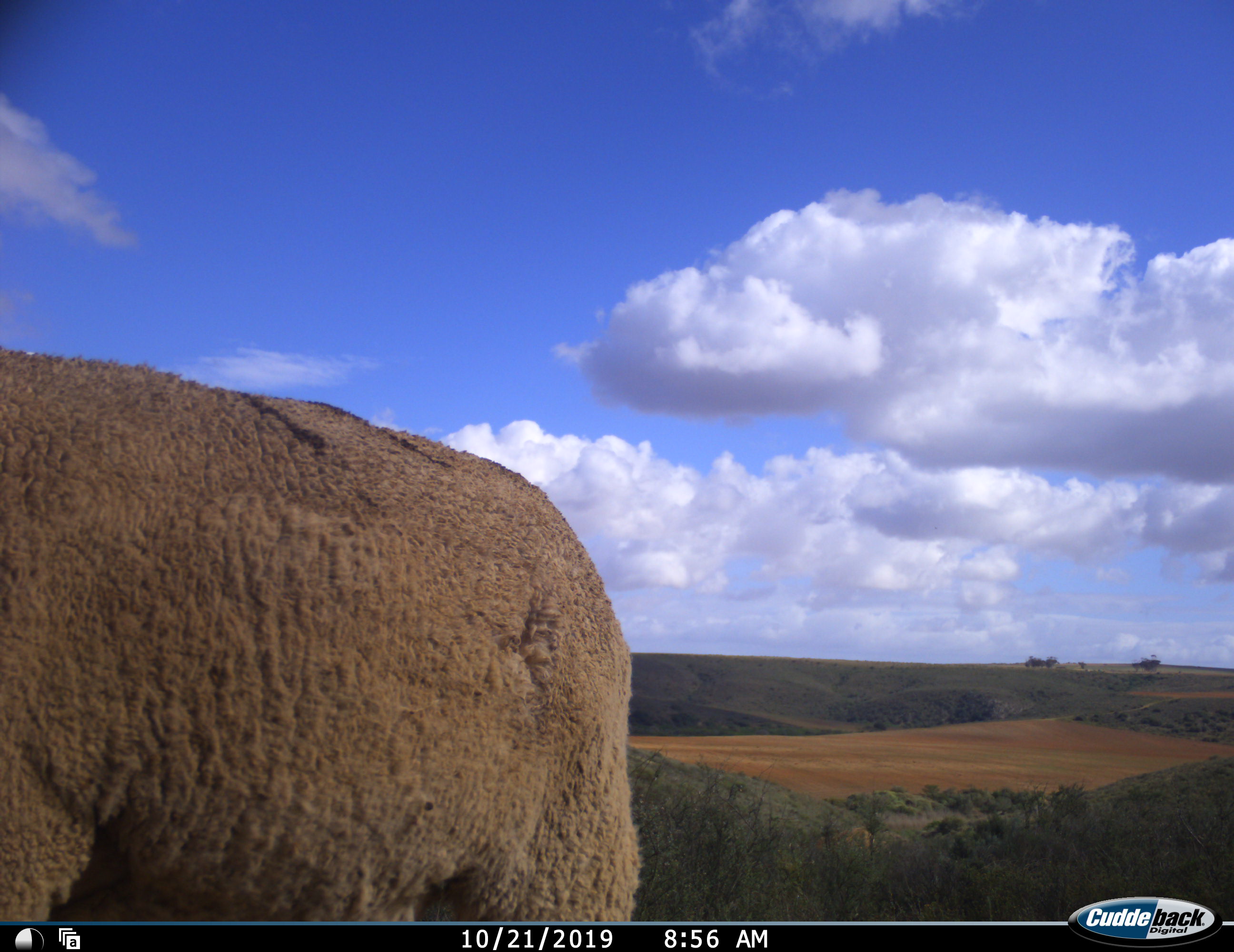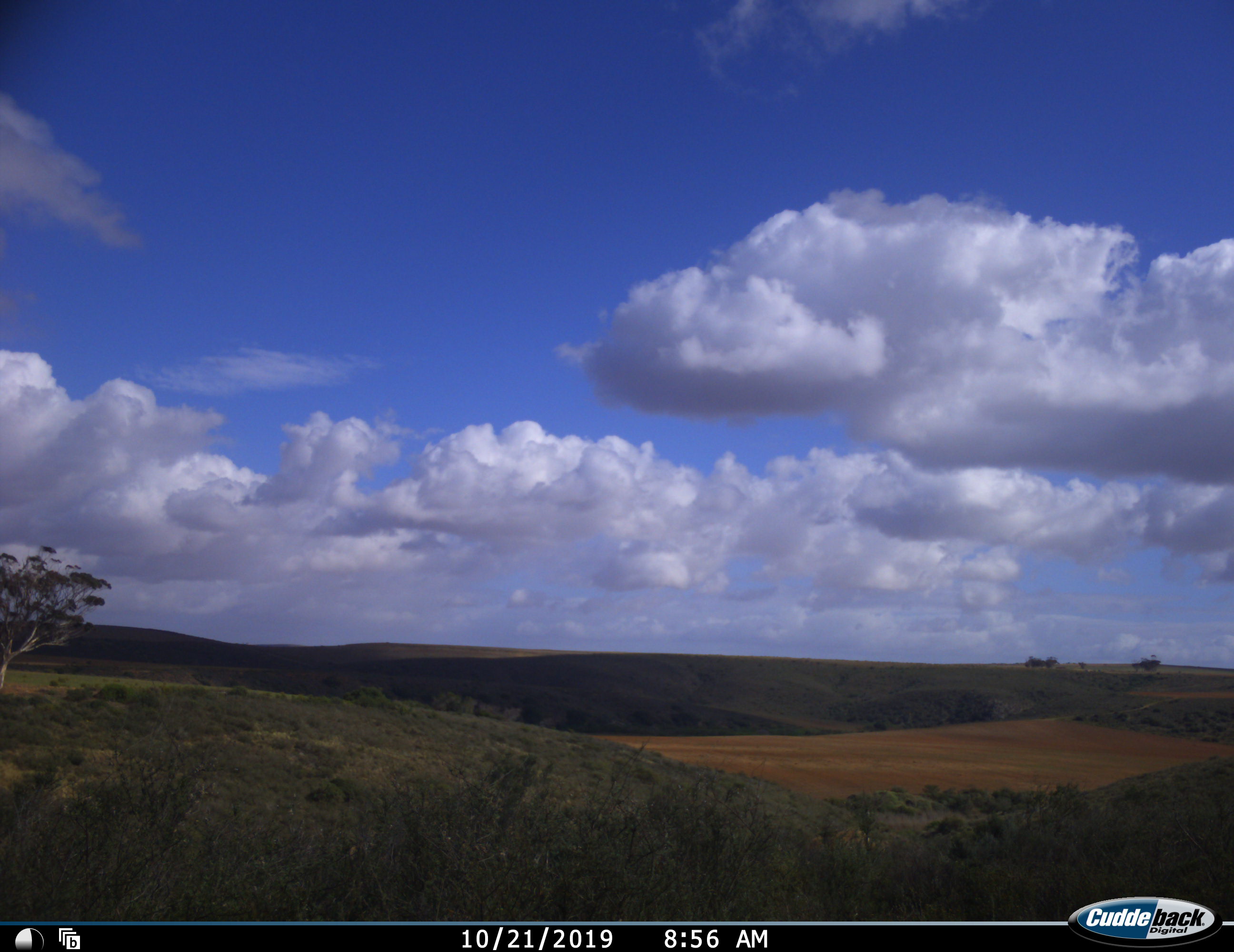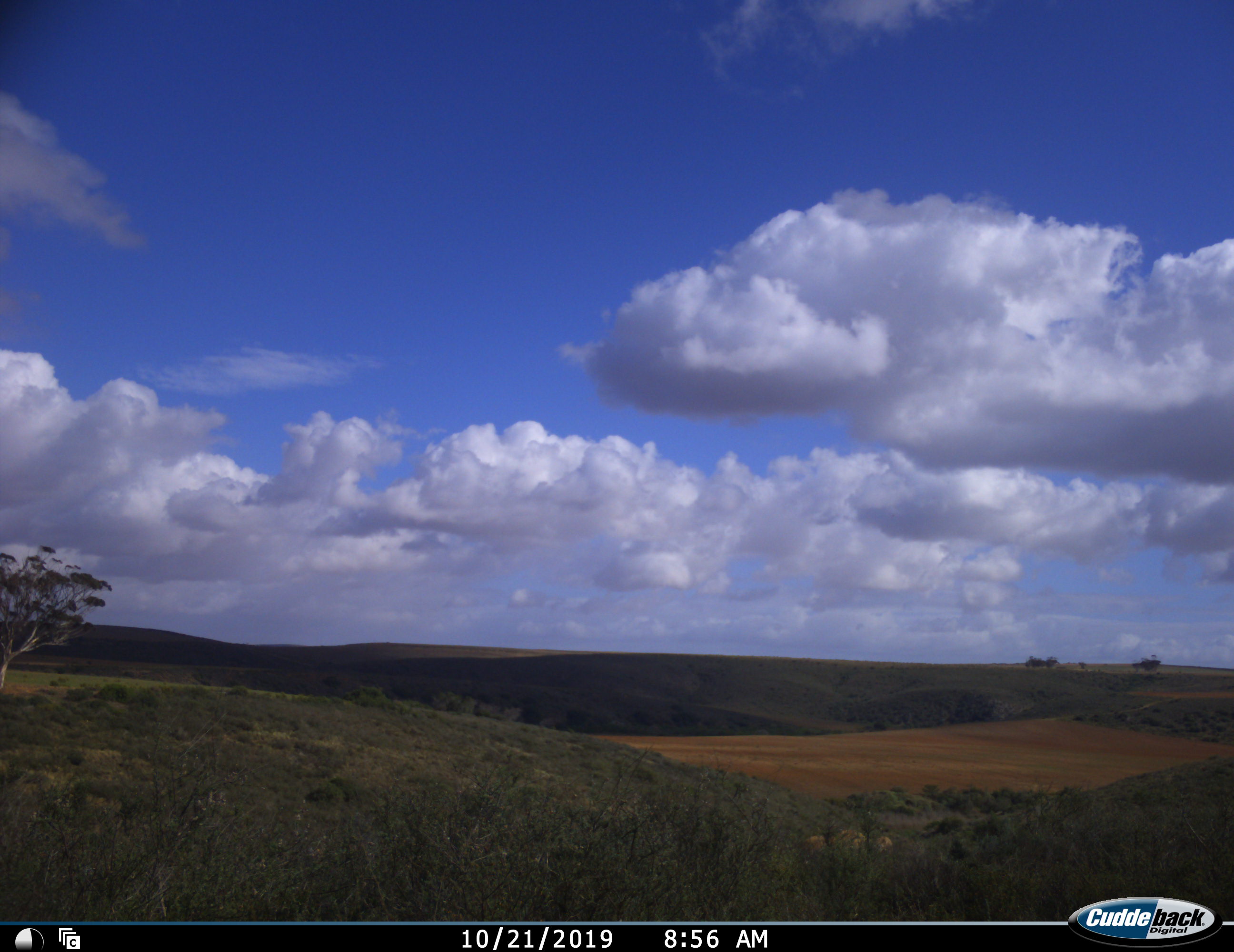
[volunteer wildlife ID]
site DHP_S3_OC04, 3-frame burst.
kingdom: Animalia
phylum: Chordata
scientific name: Vertebrata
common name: domestic animal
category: domesticanimal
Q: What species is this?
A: Domesticanimal (domestic animal) (Vertebrata).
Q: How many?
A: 1.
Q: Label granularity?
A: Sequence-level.